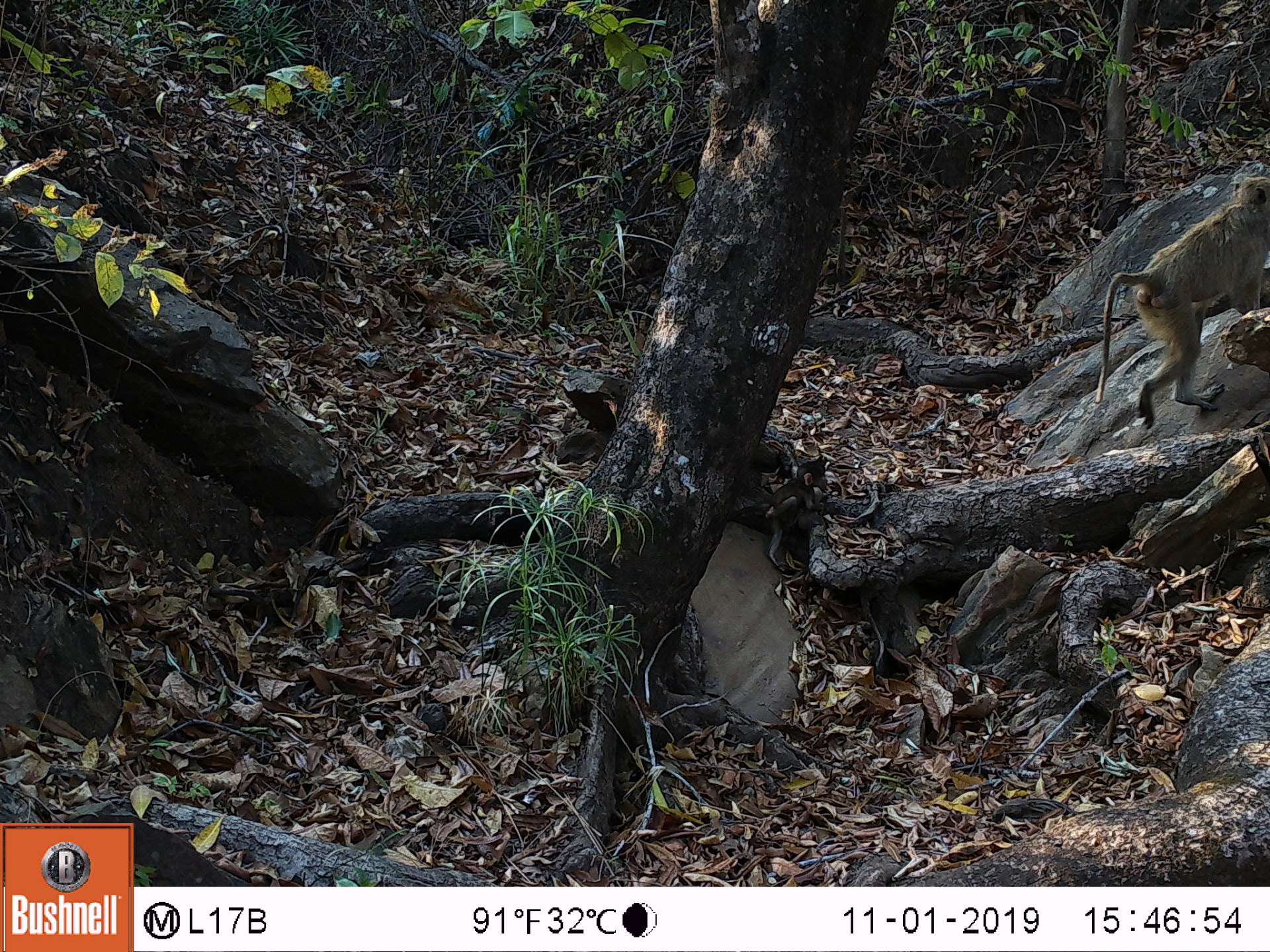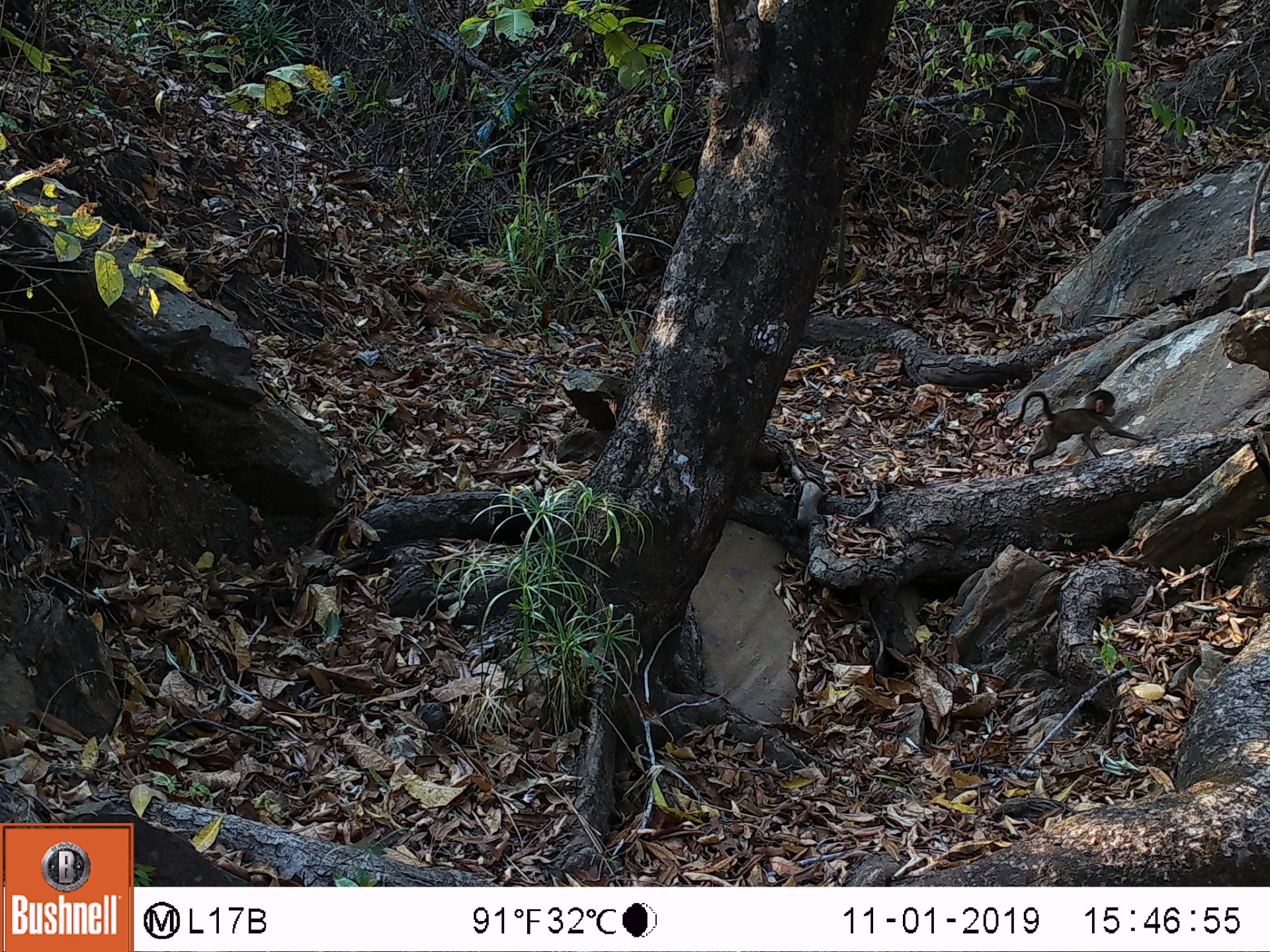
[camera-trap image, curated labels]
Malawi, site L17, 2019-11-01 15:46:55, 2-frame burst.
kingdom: Animalia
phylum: Chordata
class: Mammalia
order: Primates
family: Cercopithecidae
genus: Papio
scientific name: Papio cynocephalus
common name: yellow baboon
Yellow baboon (Papio cynocephalus), count 1.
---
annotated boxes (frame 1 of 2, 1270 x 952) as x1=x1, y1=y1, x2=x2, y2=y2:
yellow baboon: x1=1089, y1=173, x2=1262, y2=422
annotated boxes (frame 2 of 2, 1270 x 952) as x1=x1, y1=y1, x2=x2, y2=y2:
yellow baboon: x1=998, y1=387, x2=1140, y2=480